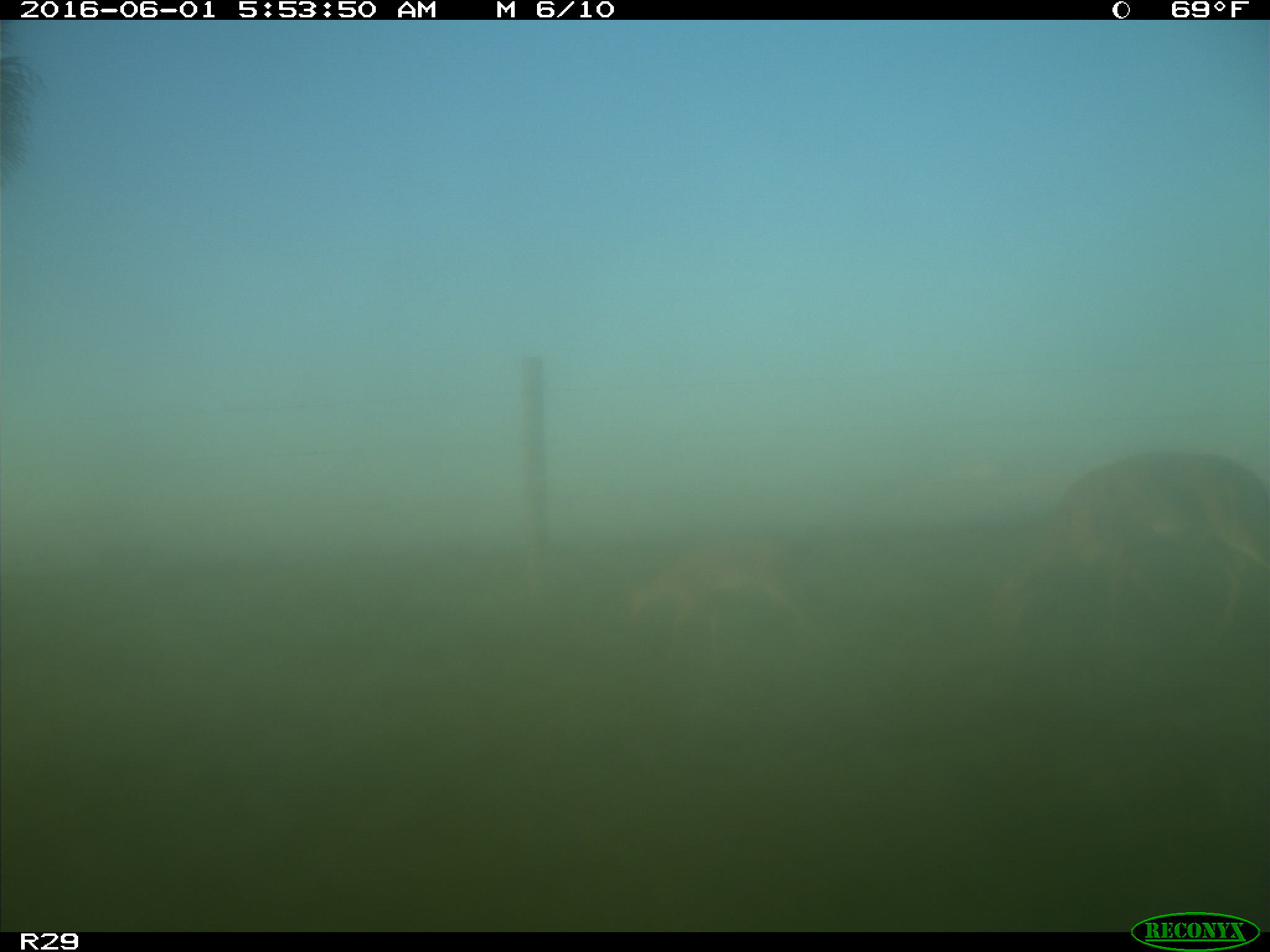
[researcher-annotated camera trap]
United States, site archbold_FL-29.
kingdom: Animalia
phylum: Chordata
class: Mammalia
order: Artiodactyla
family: Cervidae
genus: Odocoileus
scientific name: Odocoileus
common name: deer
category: unidentified deer